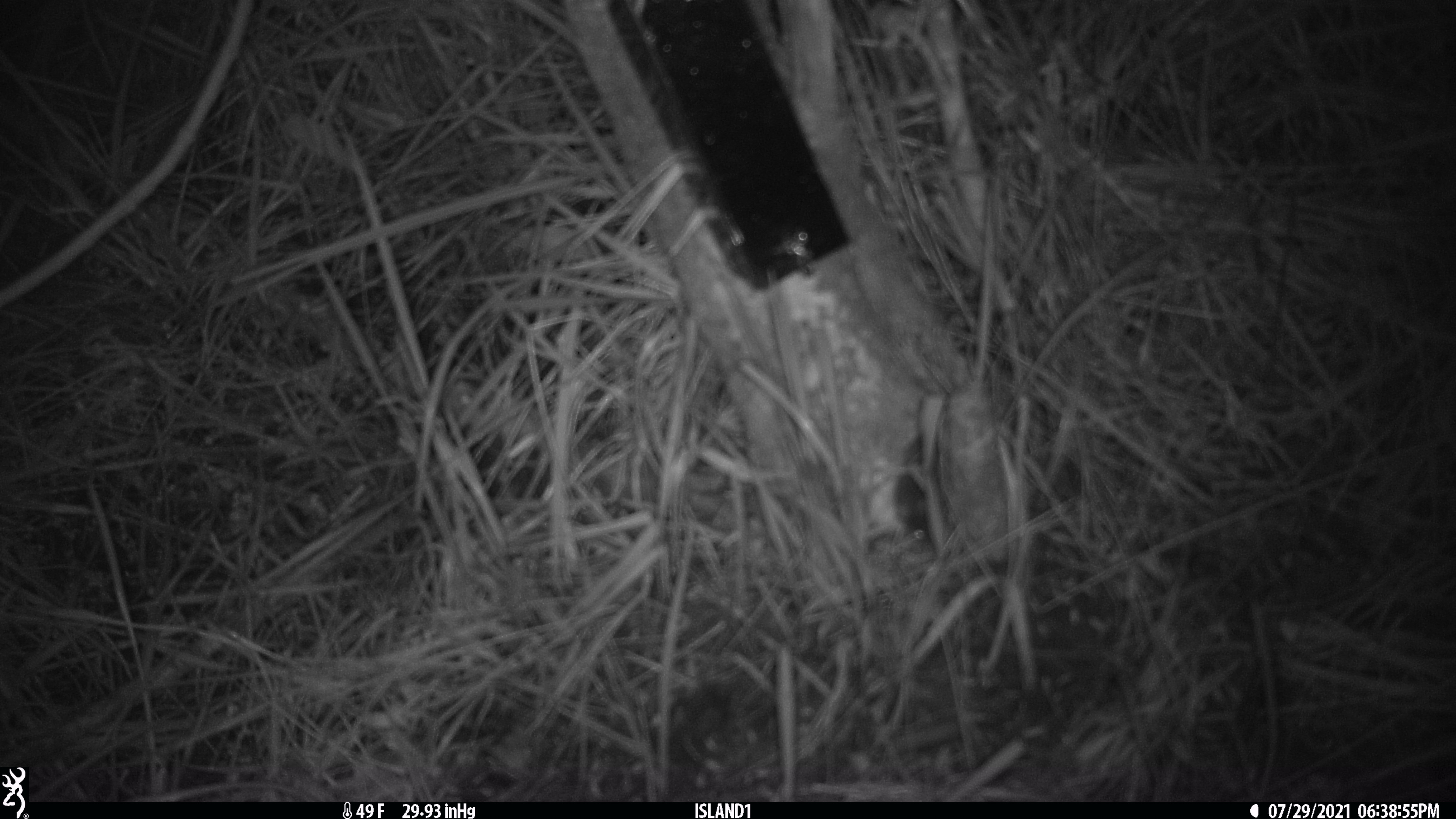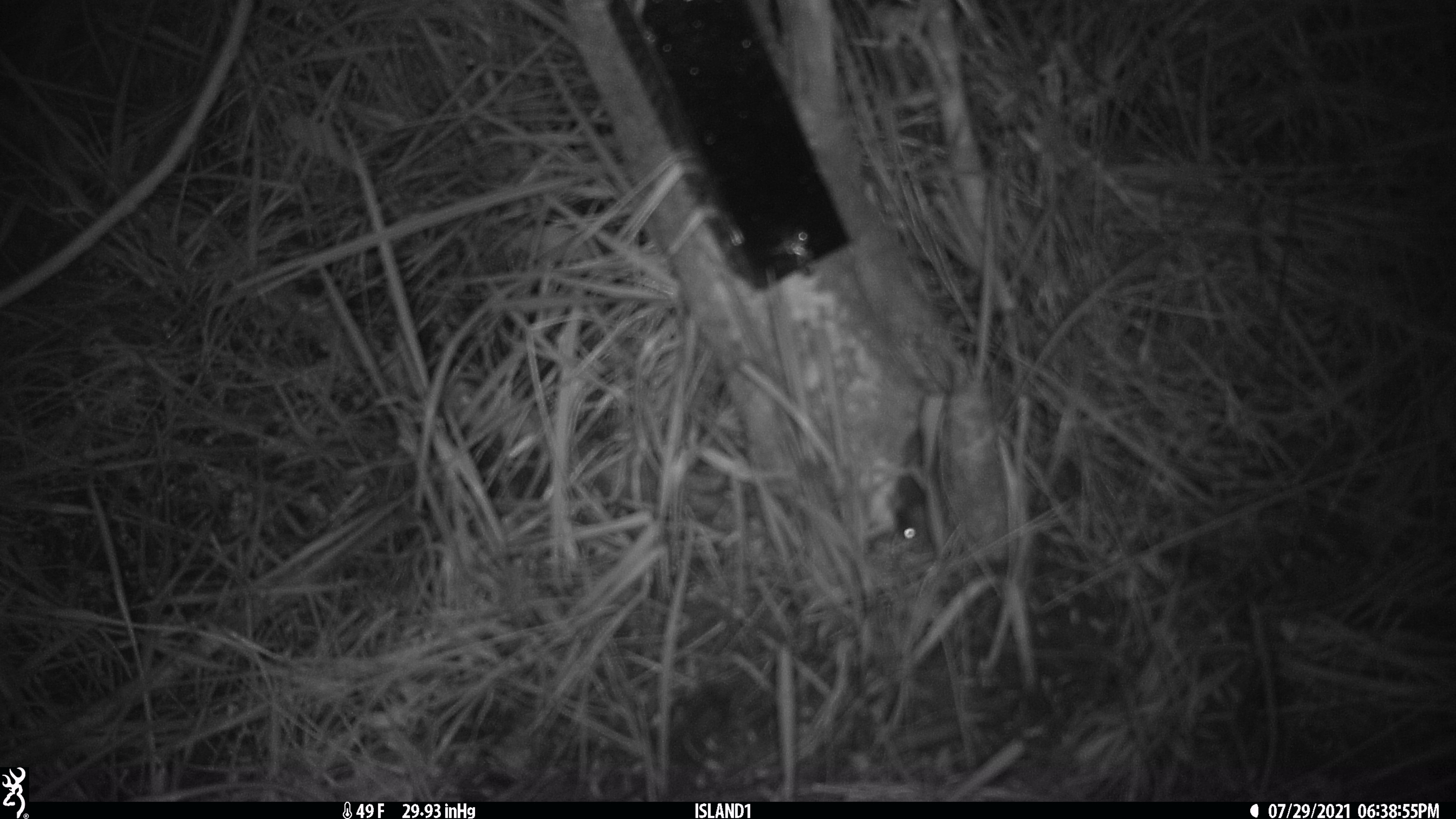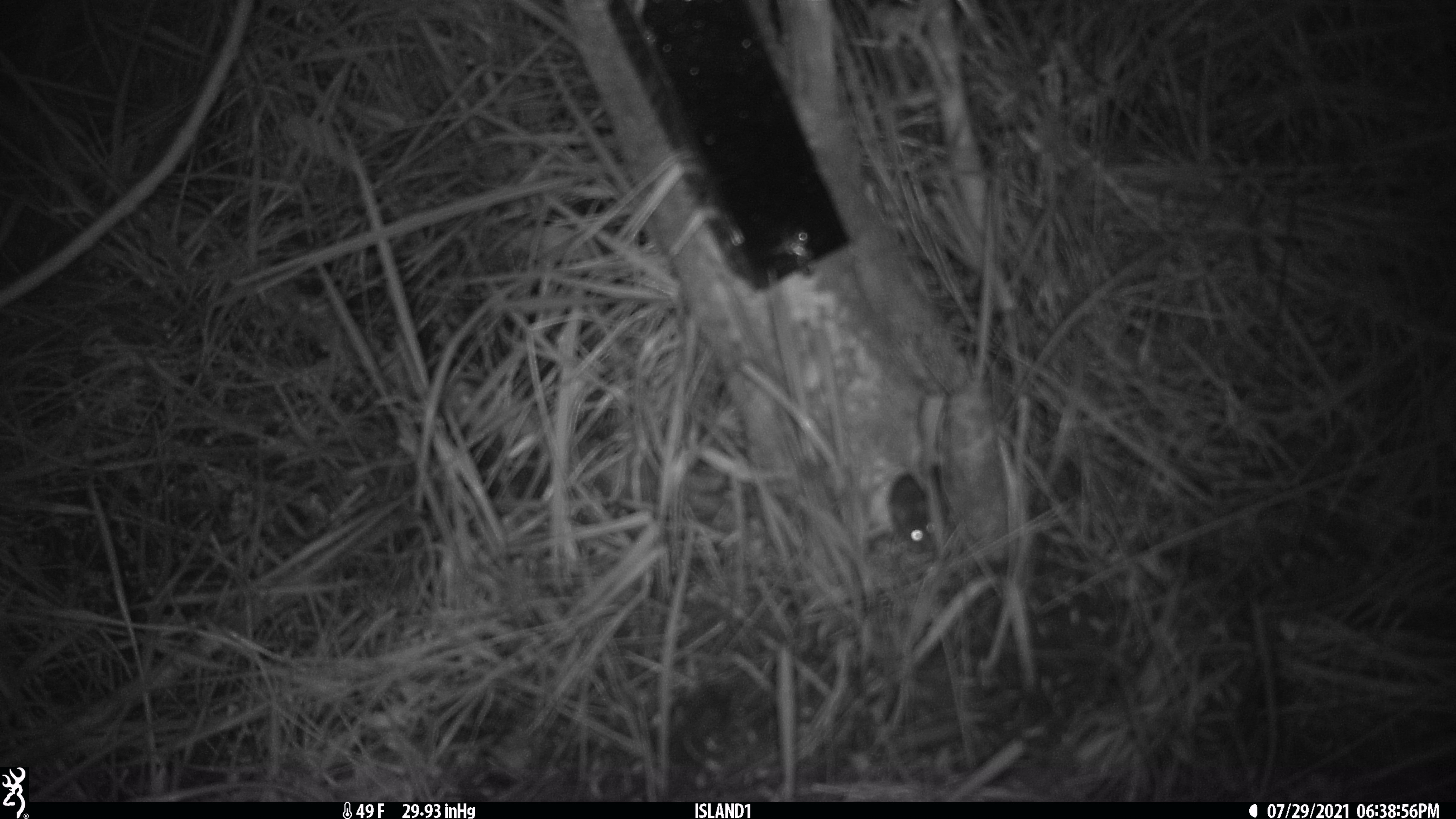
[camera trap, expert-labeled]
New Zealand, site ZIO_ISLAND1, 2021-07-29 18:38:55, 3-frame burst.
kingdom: Animalia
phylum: Chordata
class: Mammalia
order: Rodentia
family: Muridae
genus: Mus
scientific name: Mus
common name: mouse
Mouse (Mus).